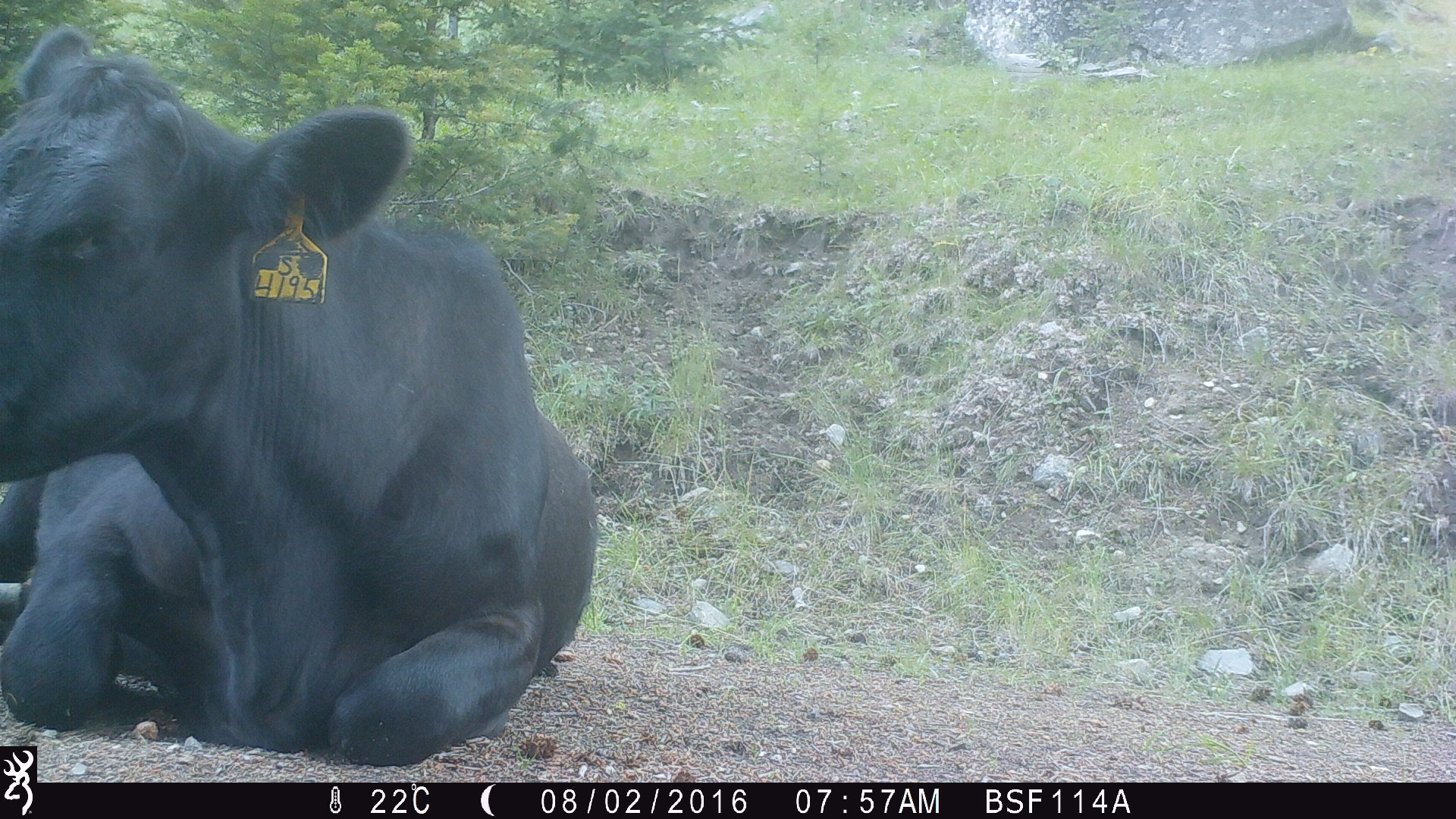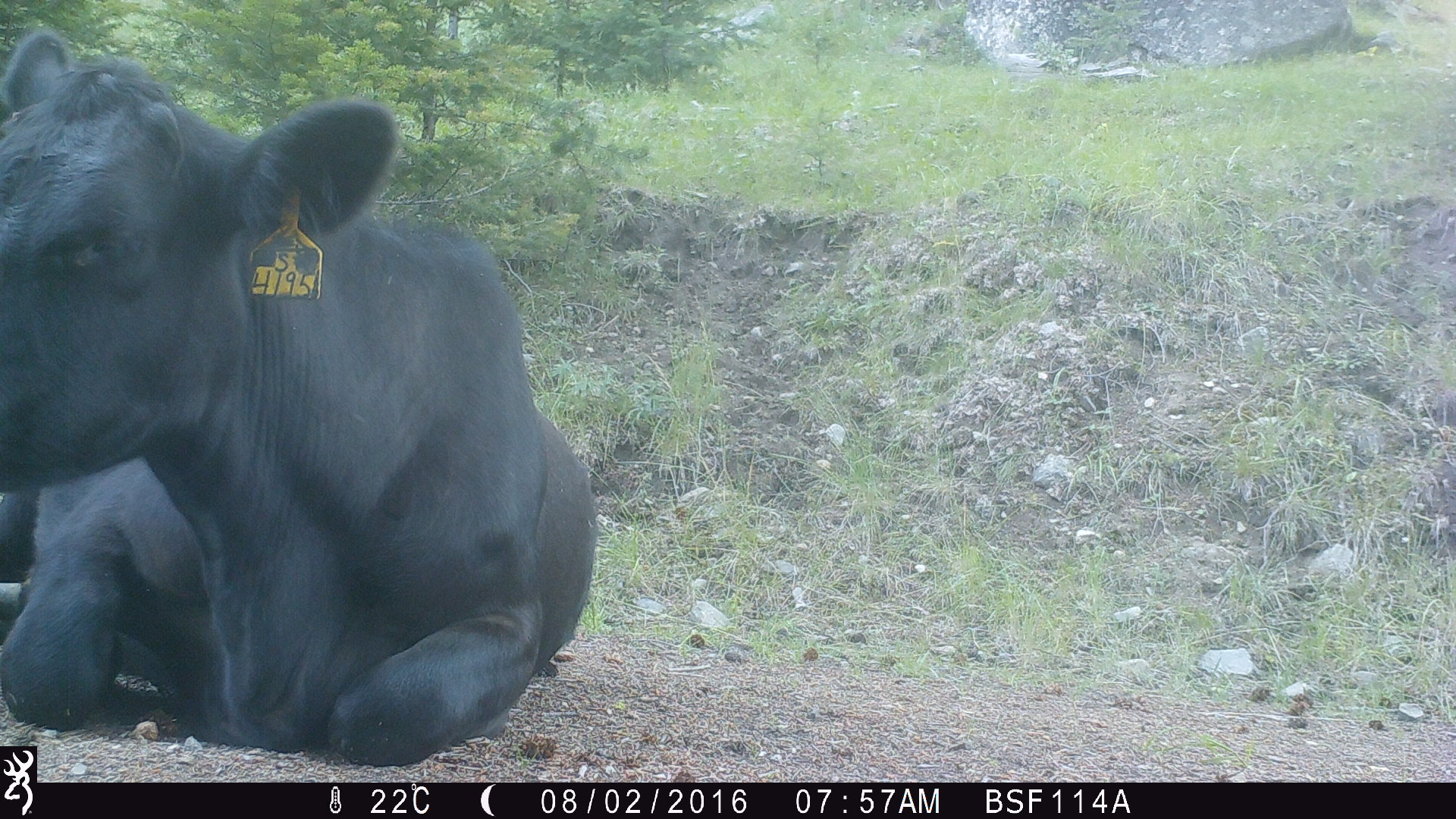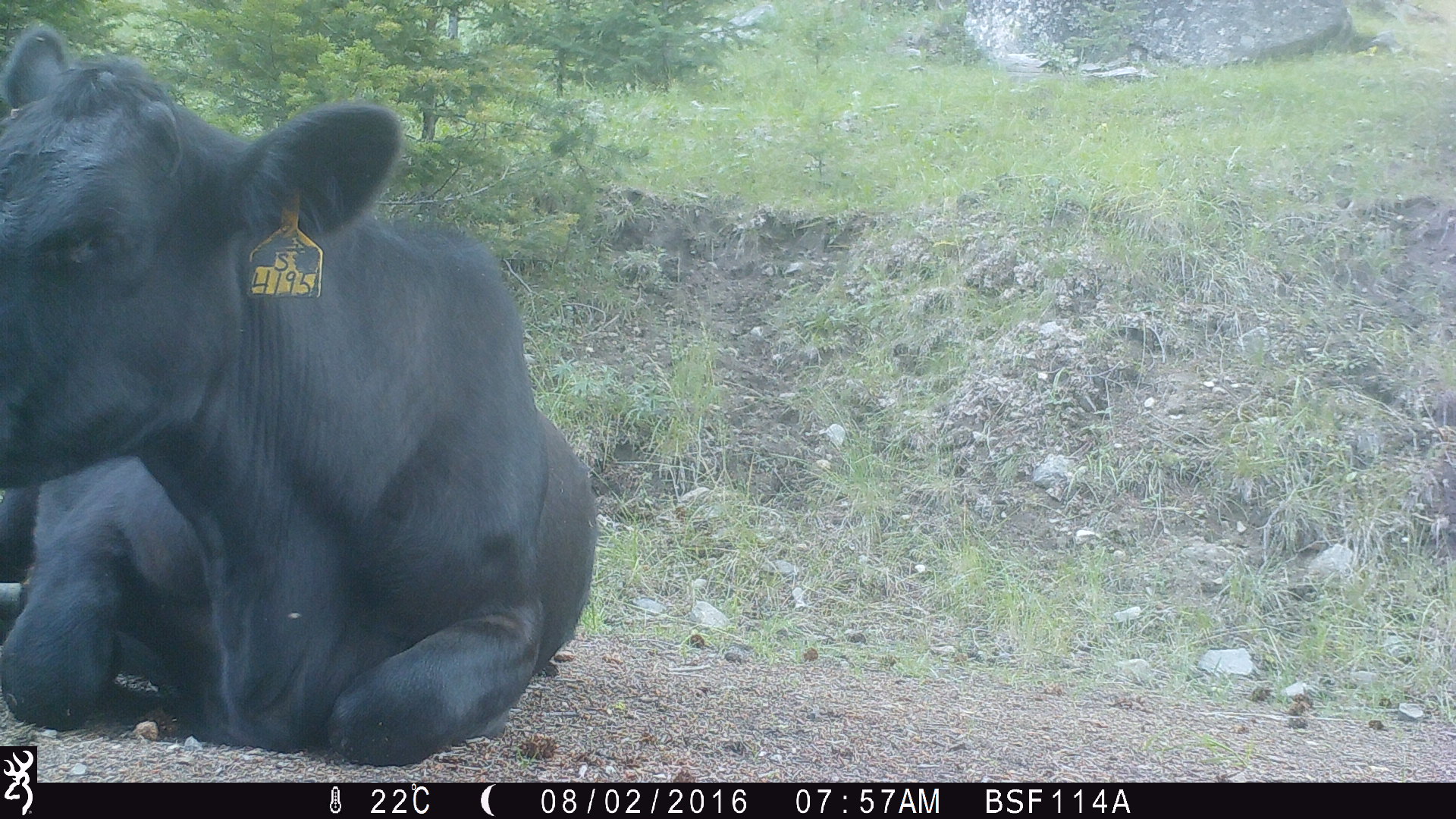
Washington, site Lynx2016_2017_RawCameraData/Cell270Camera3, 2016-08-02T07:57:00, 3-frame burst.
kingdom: Animalia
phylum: Chordata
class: Mammalia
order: Artiodactyla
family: Bovidae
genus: Bos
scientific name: Bos taurus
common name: domestic cattle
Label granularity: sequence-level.